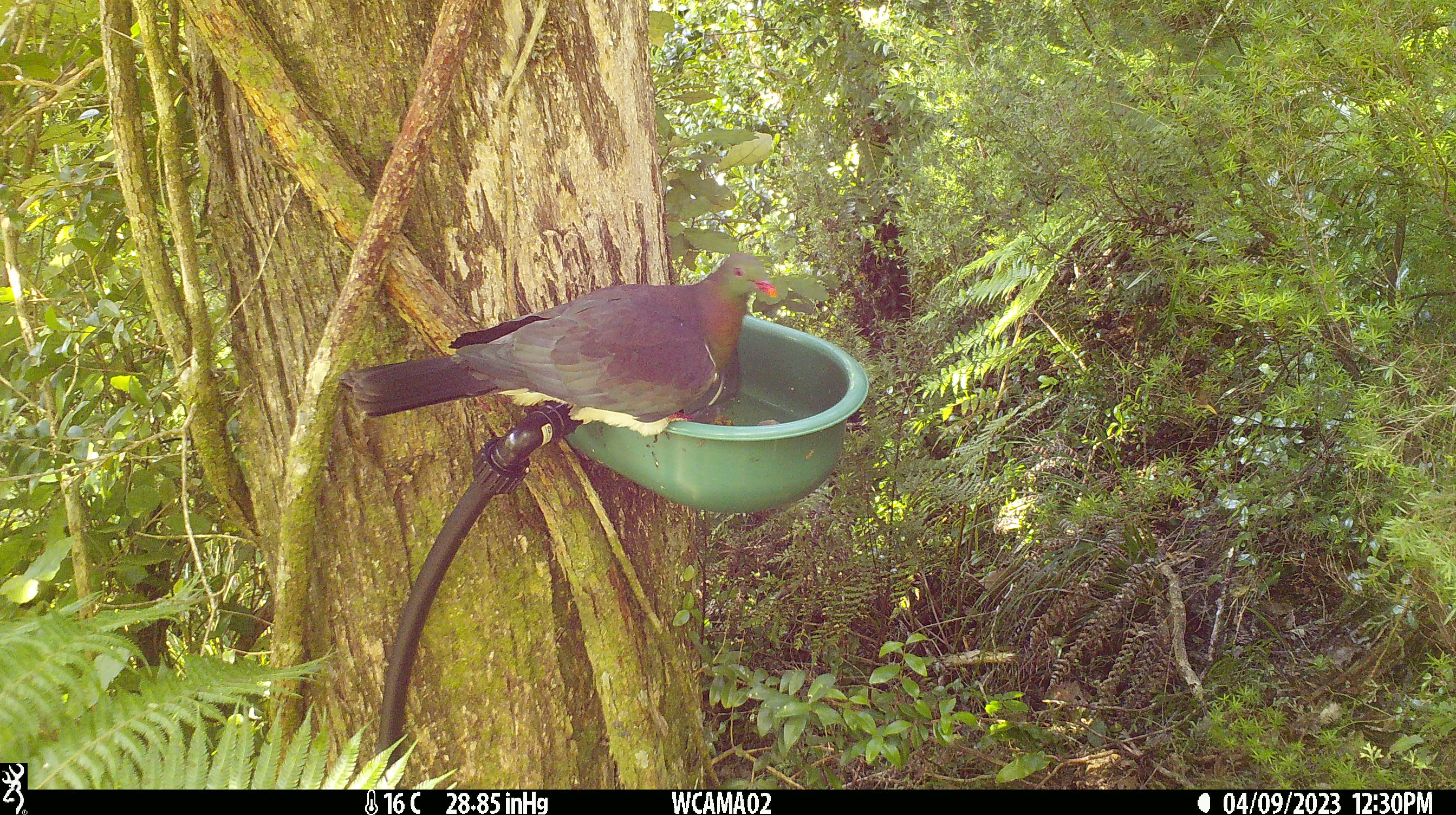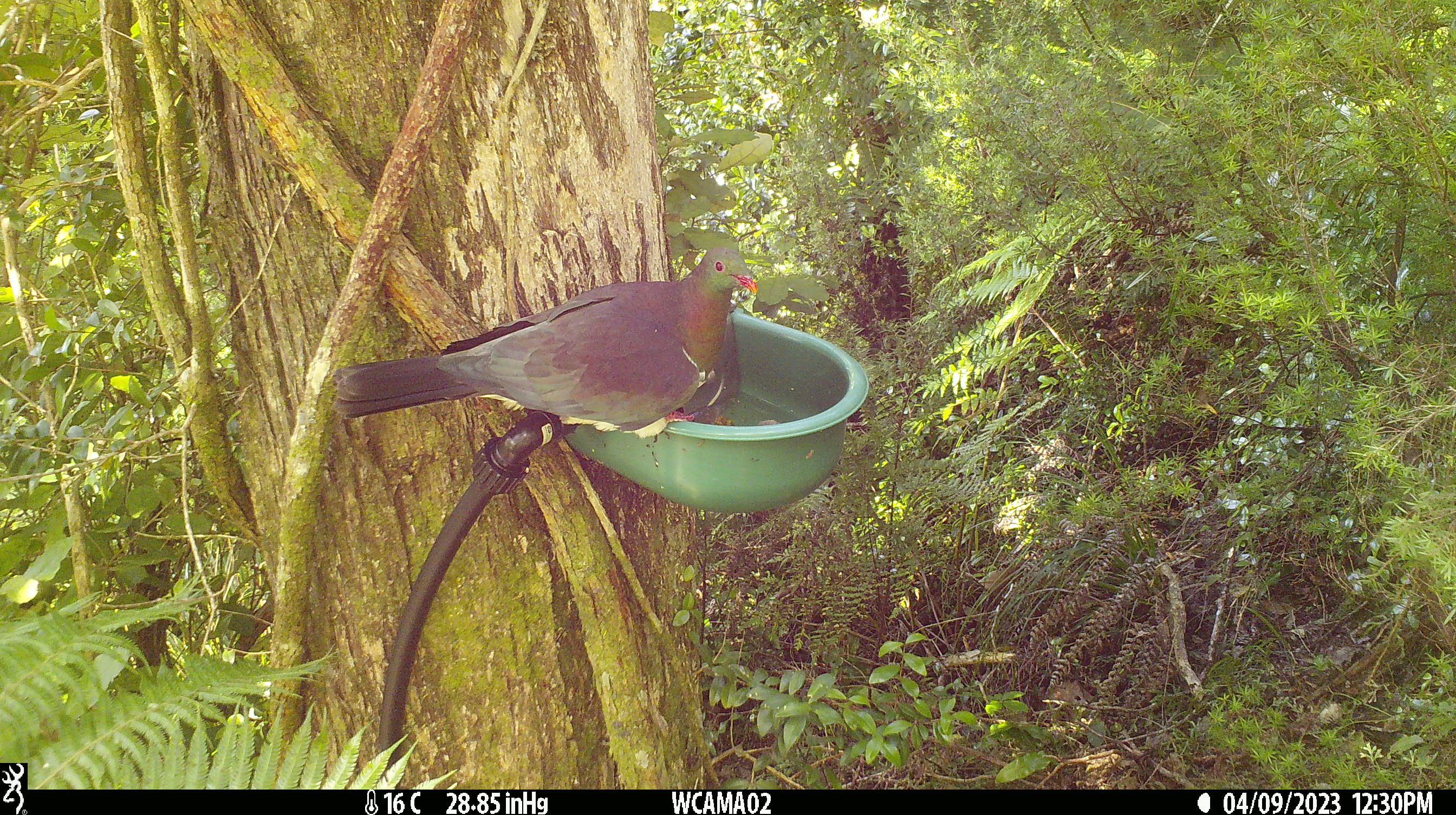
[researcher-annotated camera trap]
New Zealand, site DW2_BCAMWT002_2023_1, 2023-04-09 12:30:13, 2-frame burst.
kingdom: Animalia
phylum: Chordata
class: Aves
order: Columbiformes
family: Columbidae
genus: Hemiphaga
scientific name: Hemiphaga novaeseelandiae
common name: new zealand pigeon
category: kereru